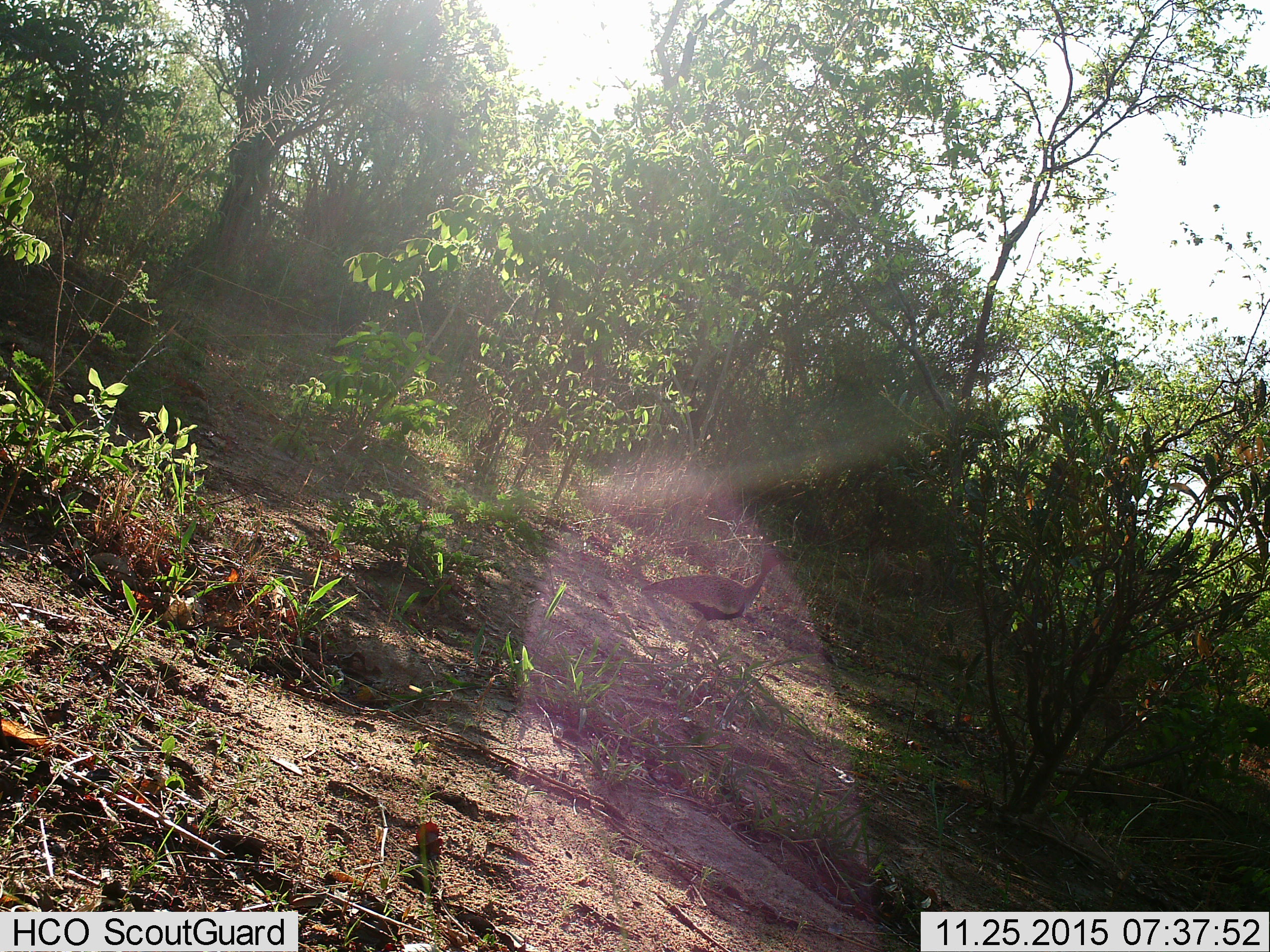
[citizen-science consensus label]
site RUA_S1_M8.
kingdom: Animalia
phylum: Chordata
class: Aves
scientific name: Aves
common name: bird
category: birdother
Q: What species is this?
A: Birdother (bird) (Aves).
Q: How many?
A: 1.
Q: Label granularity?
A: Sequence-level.